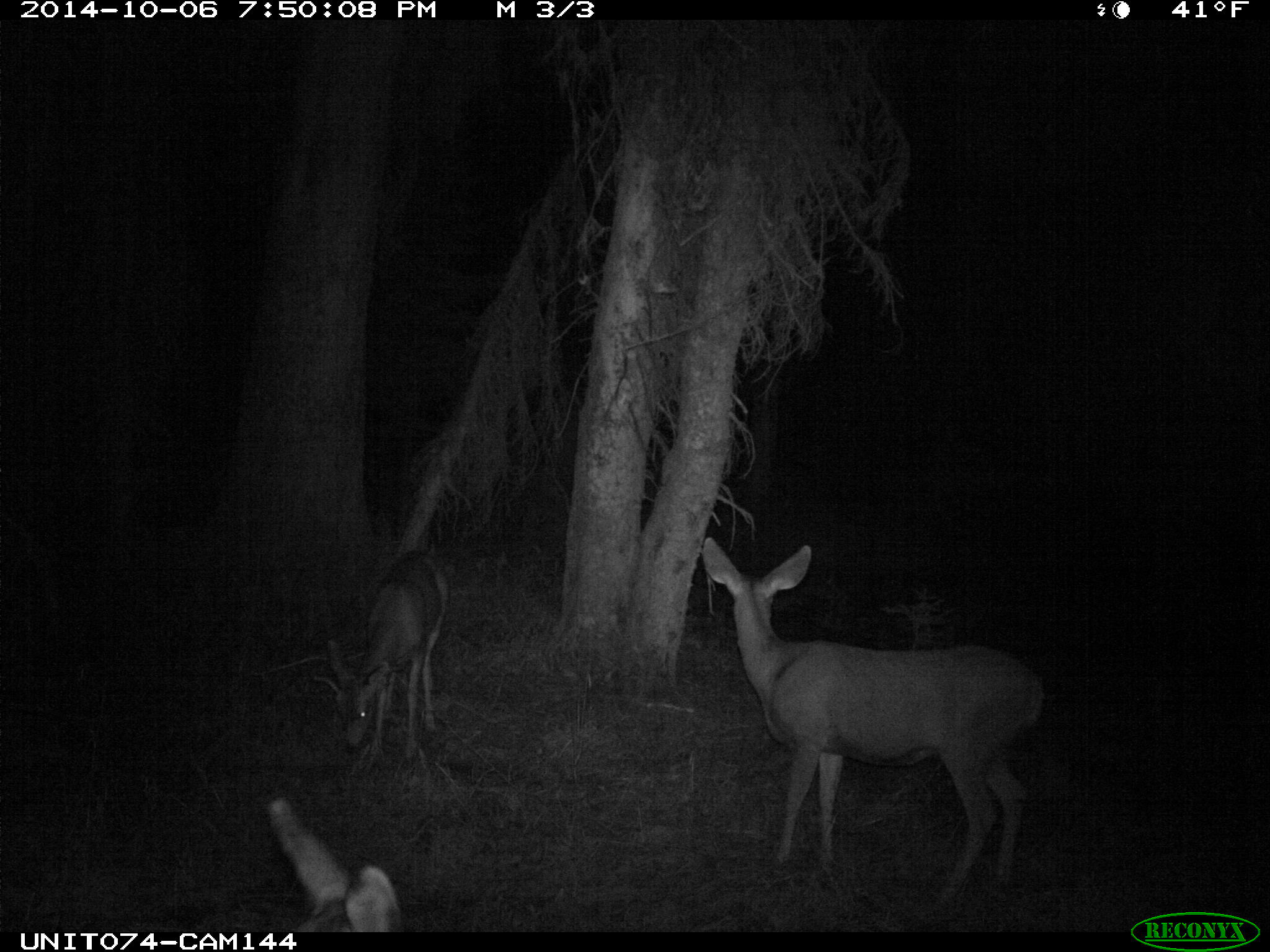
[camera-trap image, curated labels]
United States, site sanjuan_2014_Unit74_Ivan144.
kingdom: Animalia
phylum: Chordata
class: Mammalia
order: Artiodactyla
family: Cervidae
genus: Odocoileus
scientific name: Odocoileus hemionus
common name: mule deer